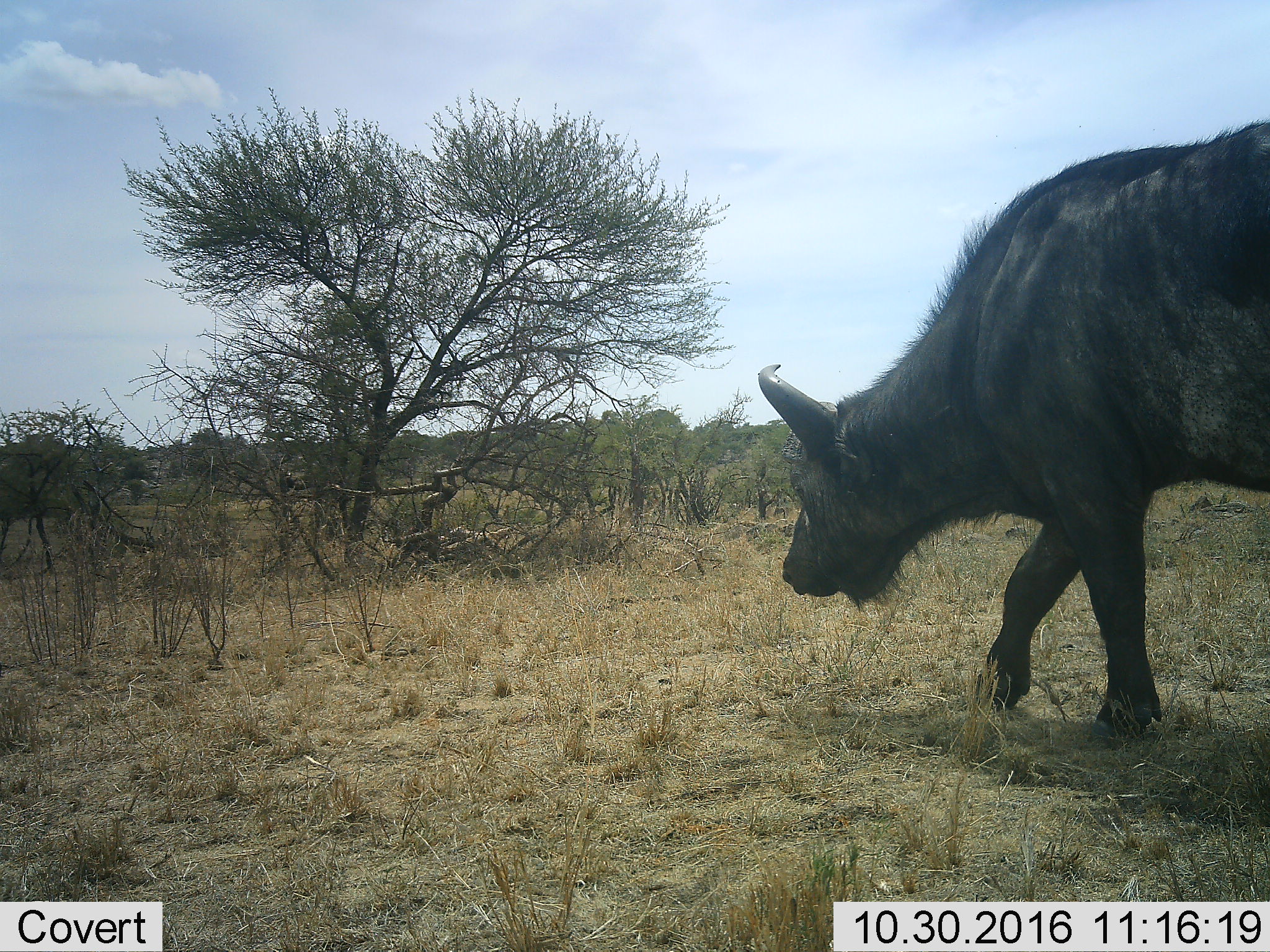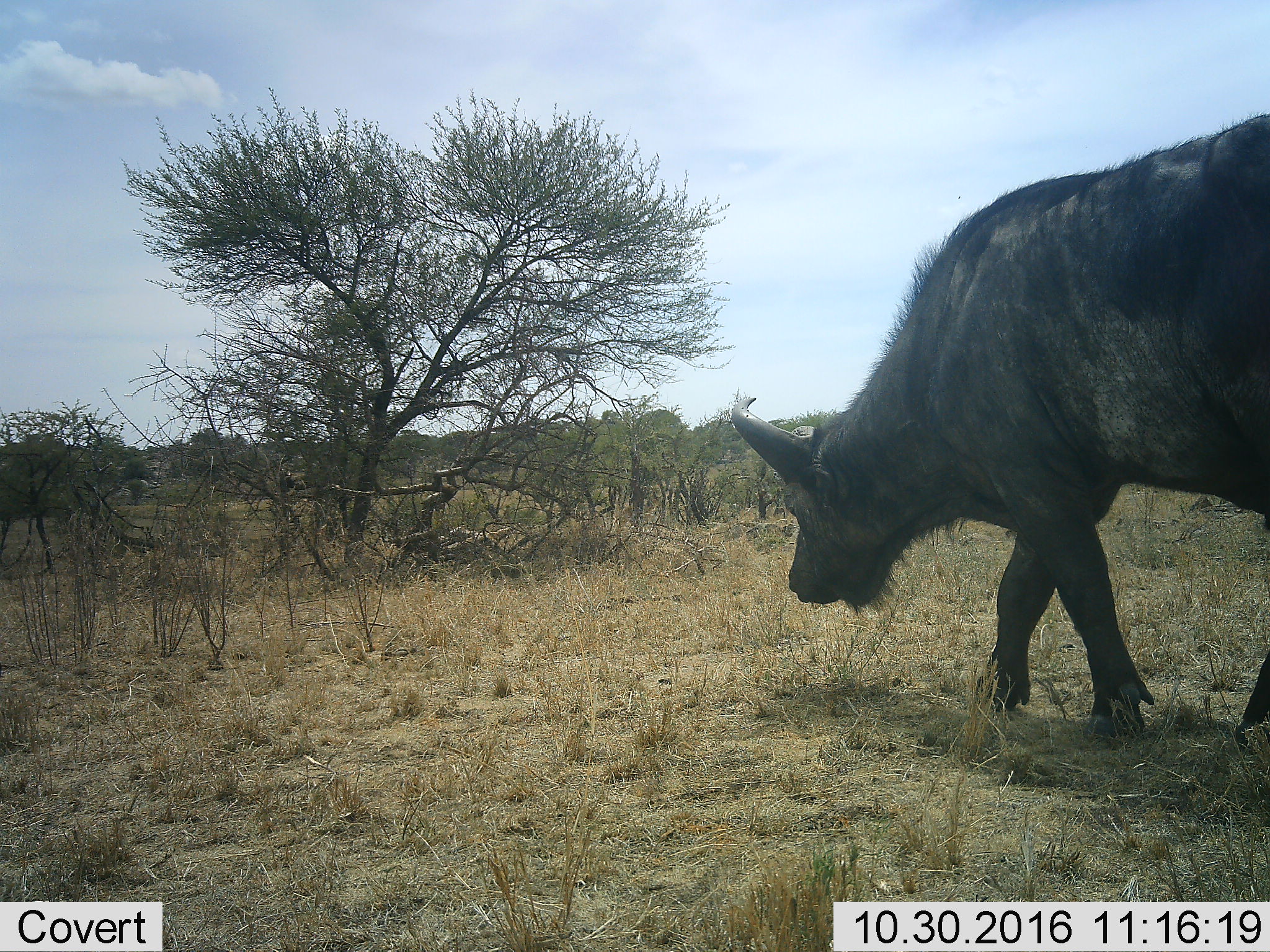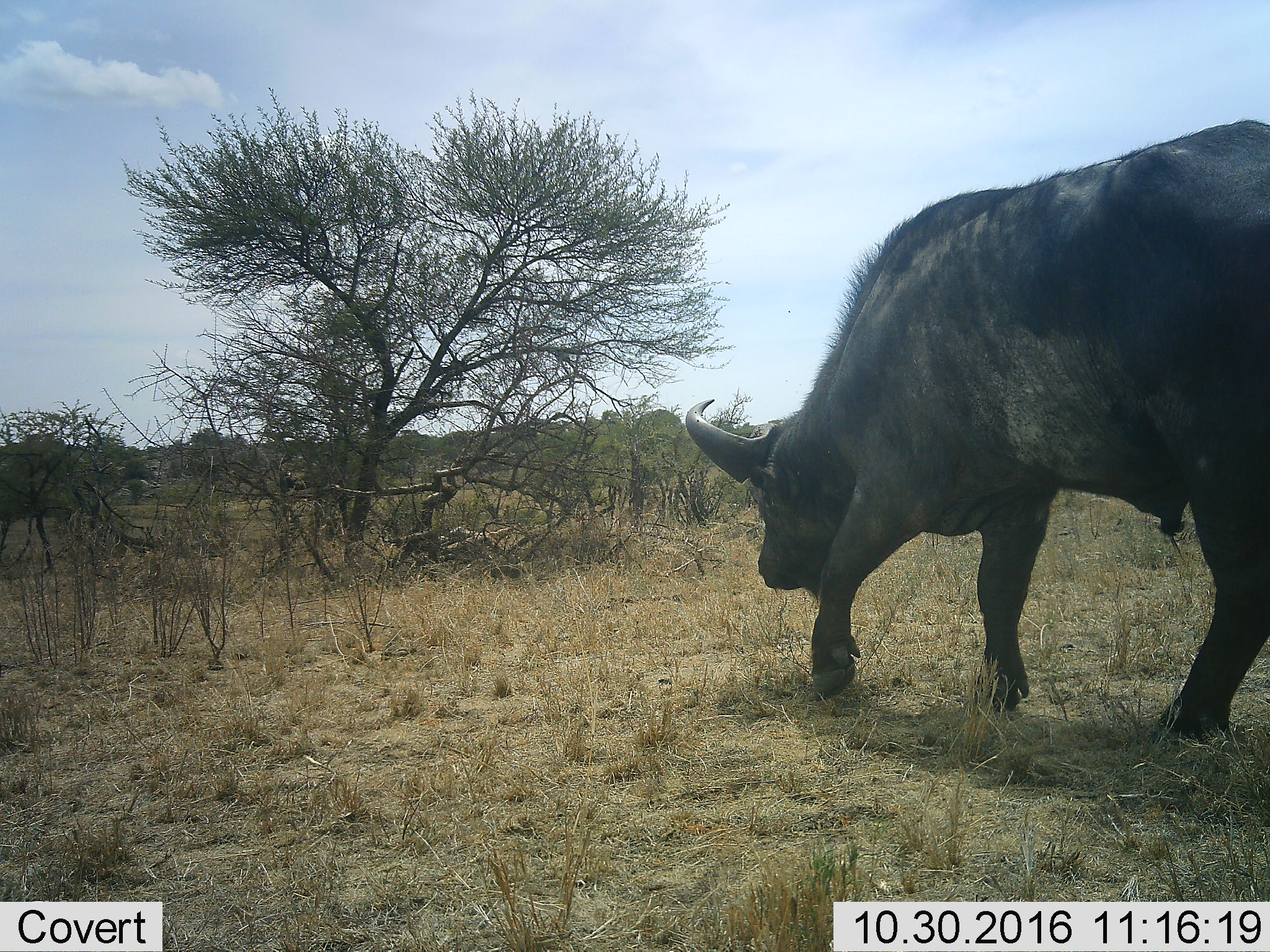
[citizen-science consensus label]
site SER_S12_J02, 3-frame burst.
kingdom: Animalia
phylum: Chordata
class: Mammalia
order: Artiodactyla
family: Bovidae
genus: Syncerus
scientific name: Syncerus caffer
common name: african buffalo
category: buffalo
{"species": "buffalo (african buffalo) (Syncerus caffer)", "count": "1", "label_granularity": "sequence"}